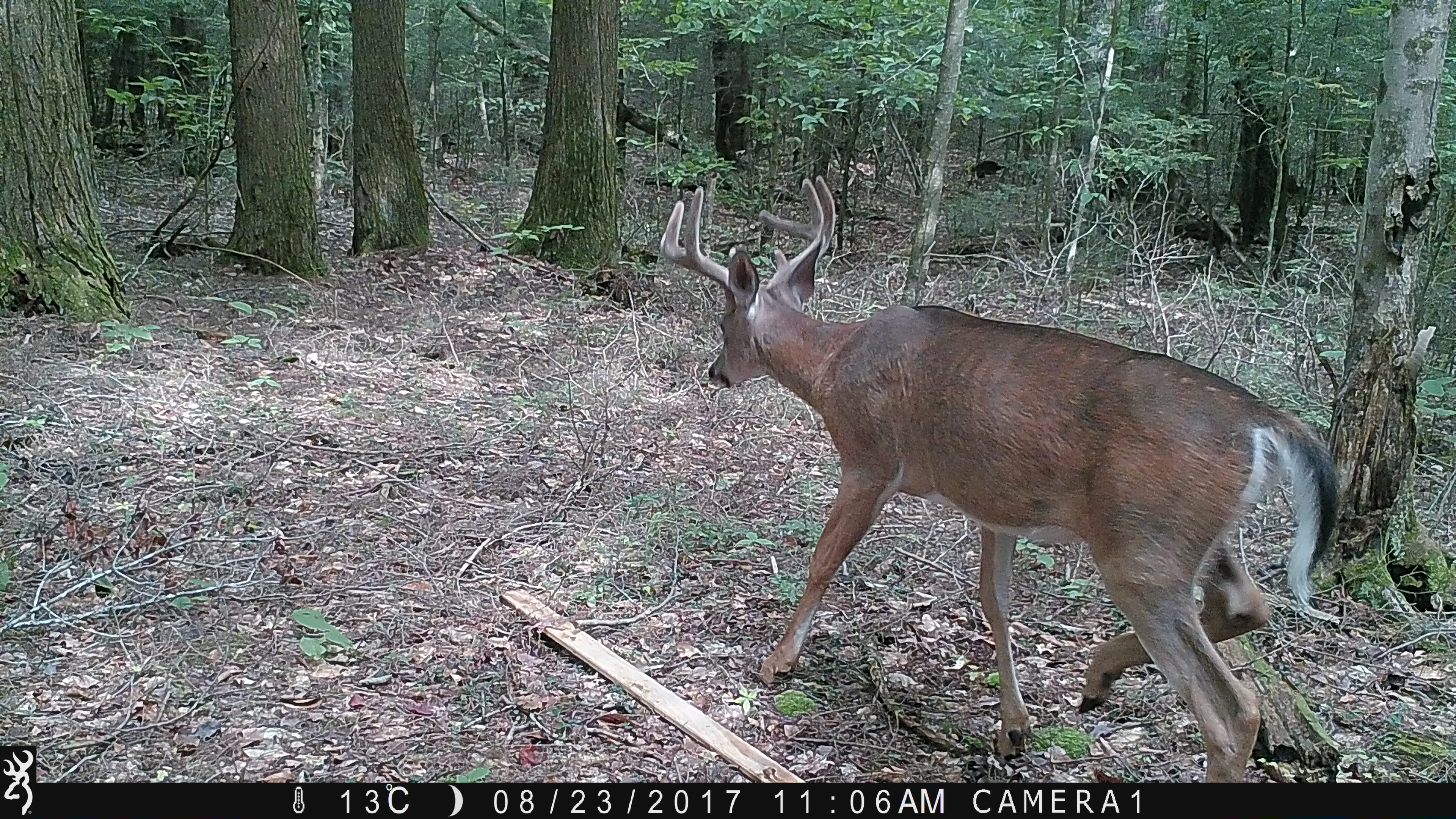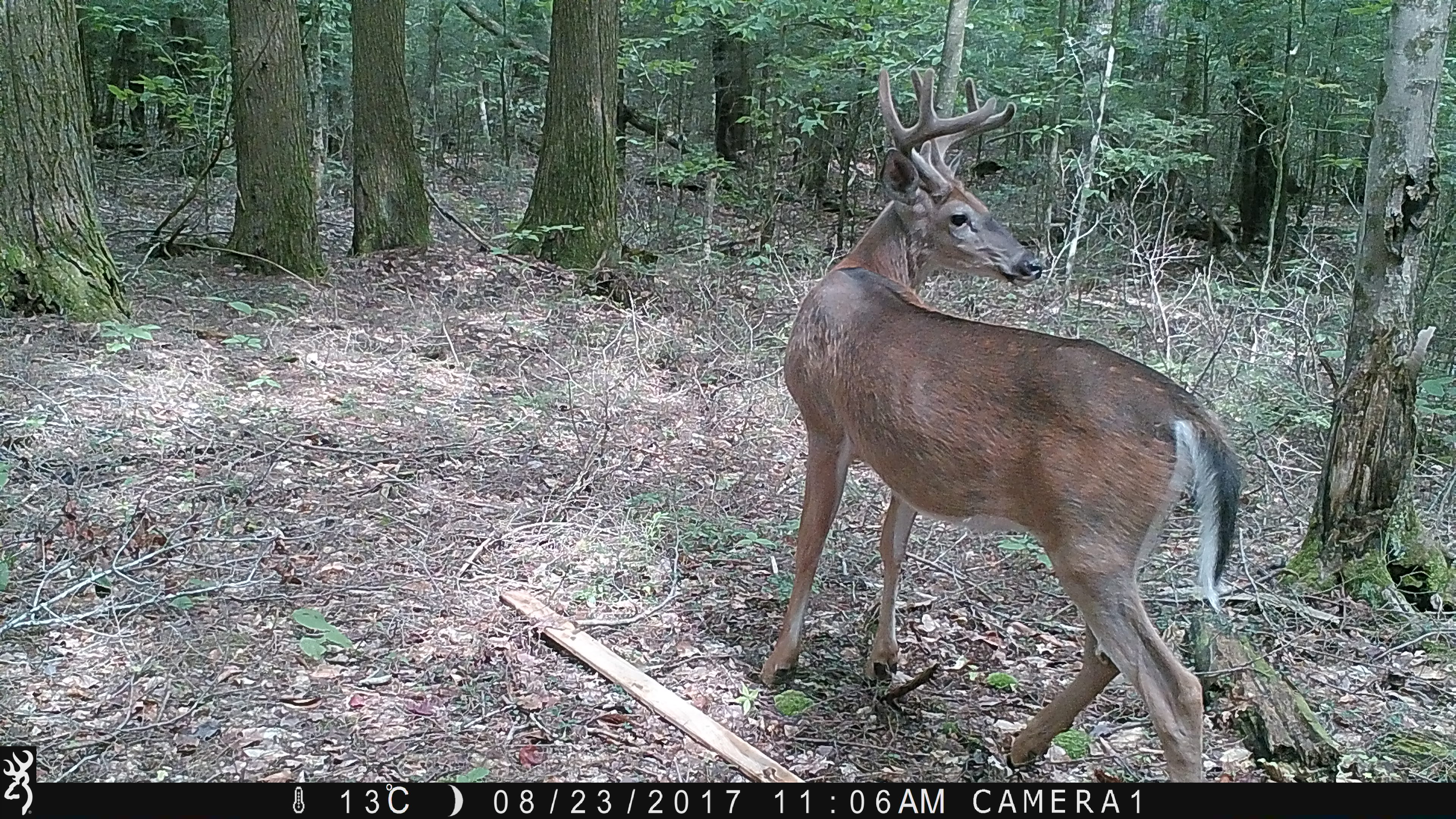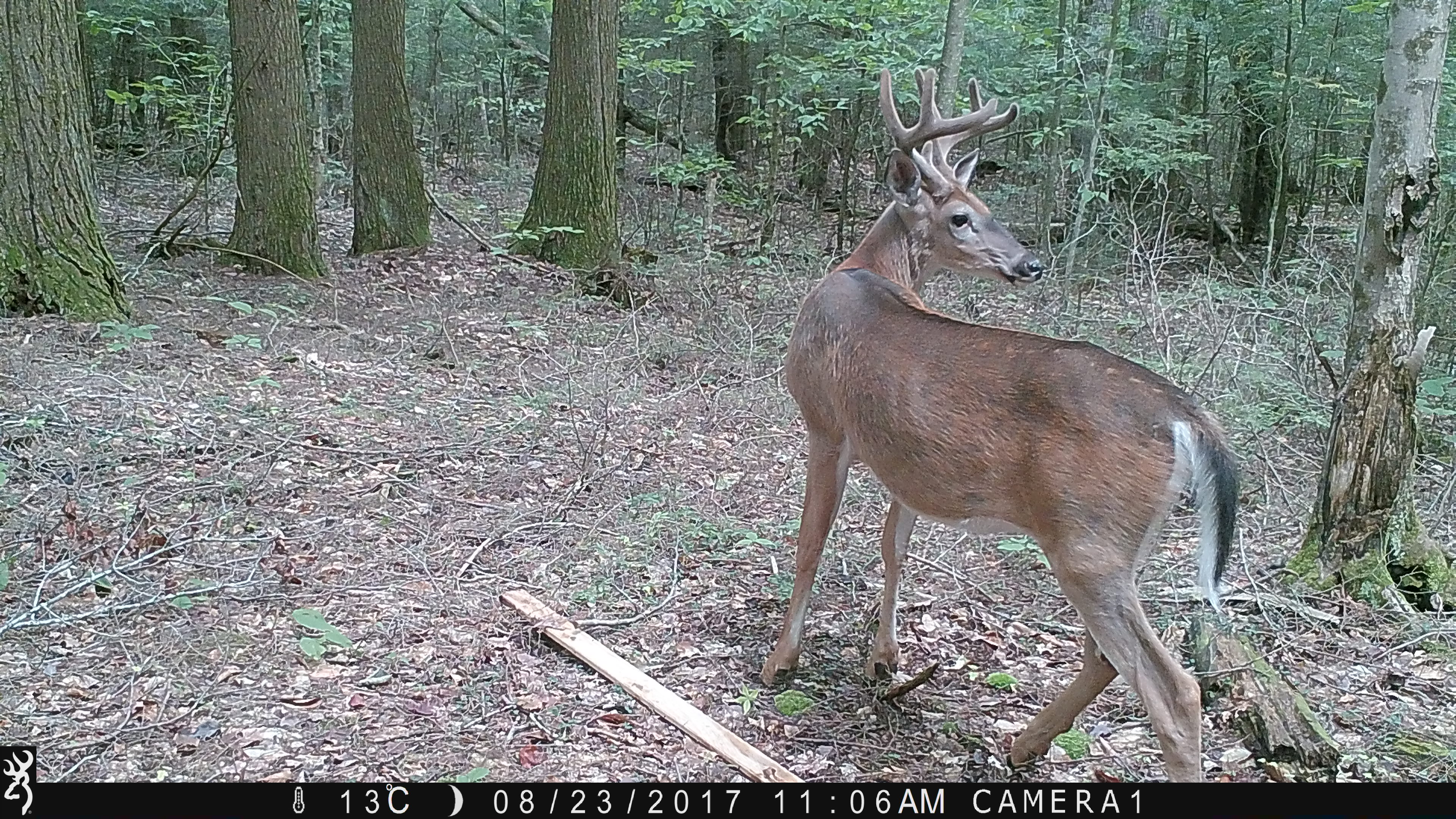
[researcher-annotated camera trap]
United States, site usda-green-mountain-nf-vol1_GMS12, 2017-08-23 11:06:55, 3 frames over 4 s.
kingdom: Animalia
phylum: Chordata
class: Mammalia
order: Artiodactyla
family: Cervidae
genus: Odocoileus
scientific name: Odocoileus virginianus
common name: white-tailed deer